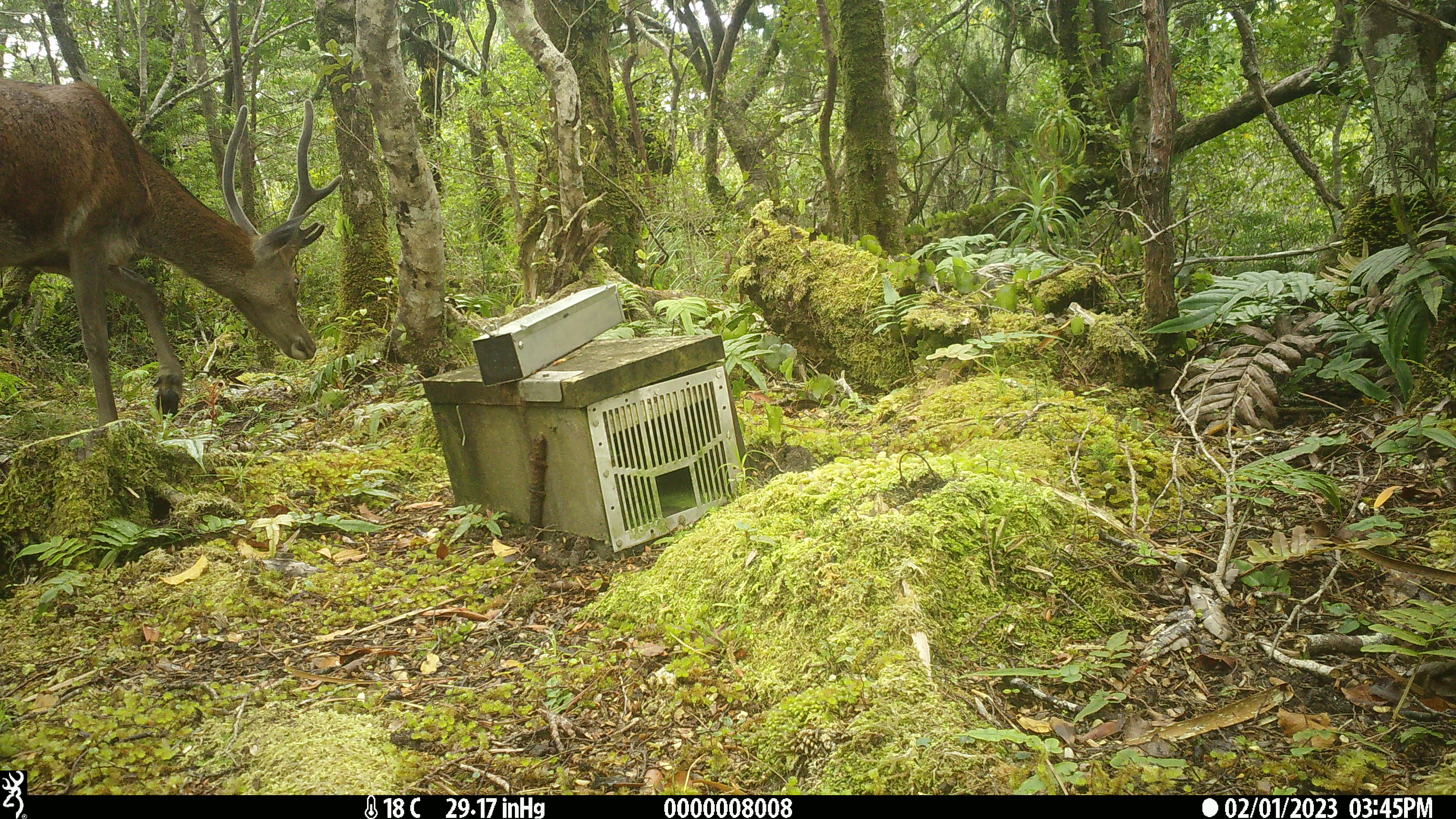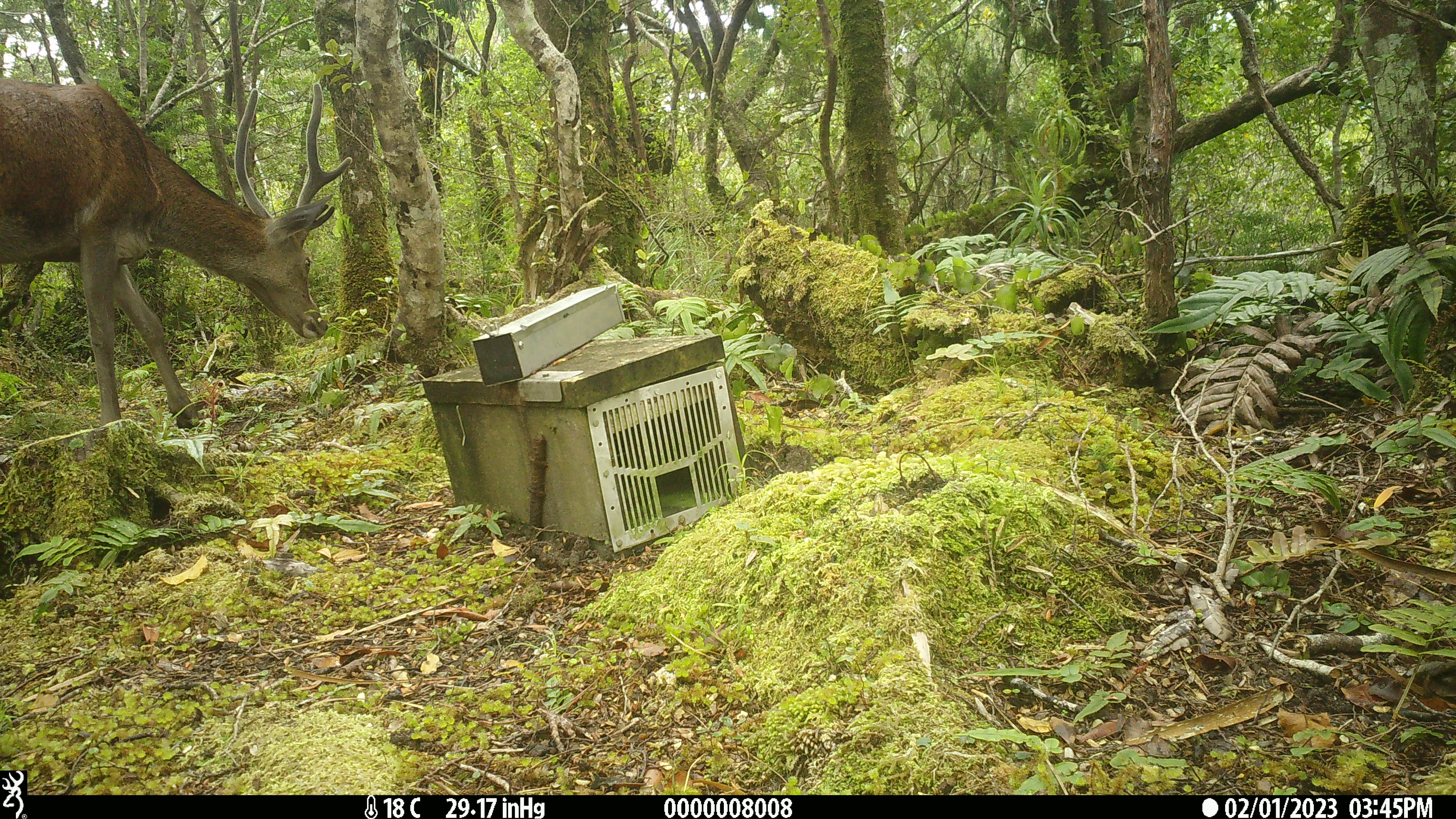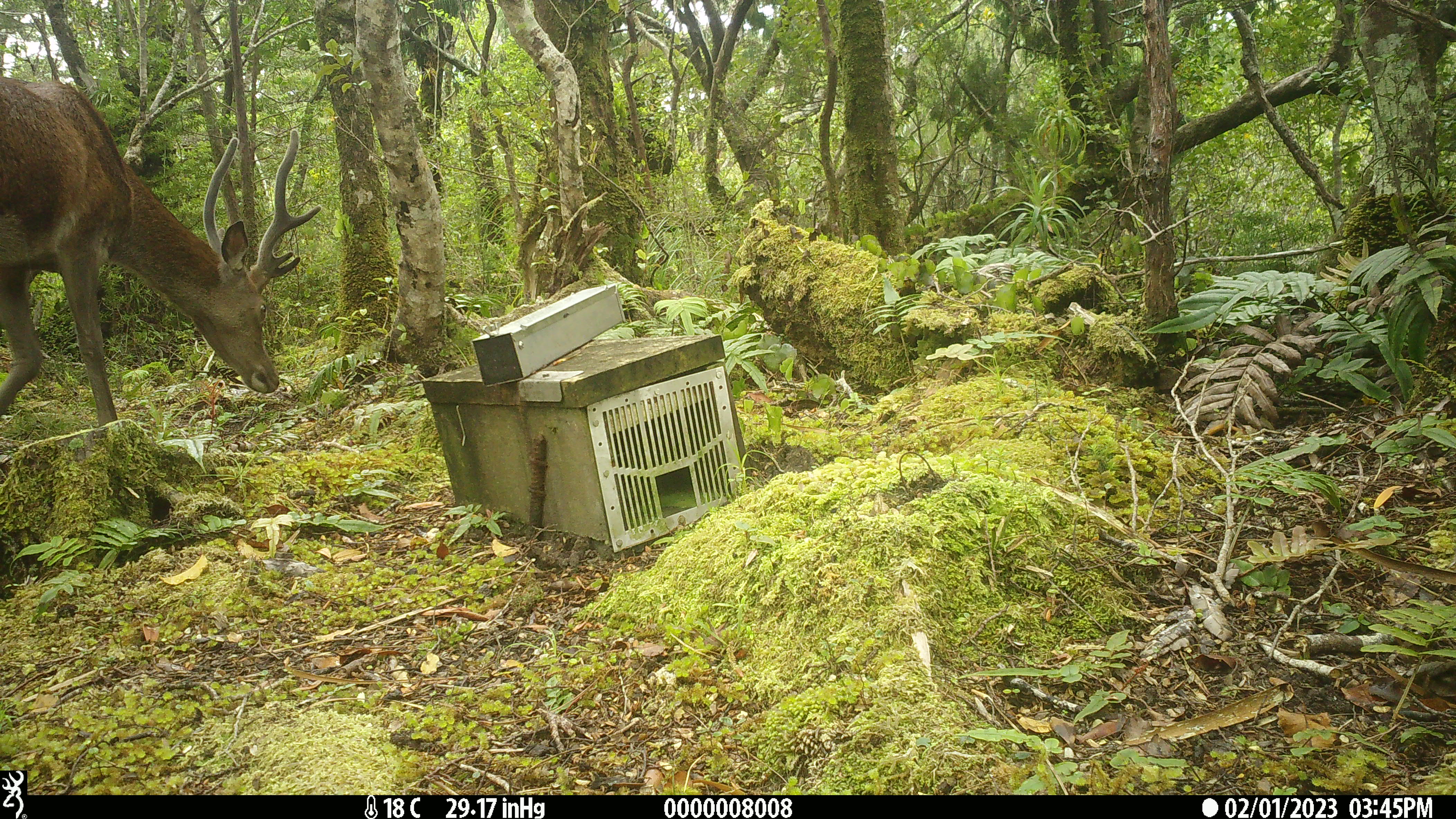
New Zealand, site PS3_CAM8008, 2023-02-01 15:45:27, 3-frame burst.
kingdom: Animalia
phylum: Chordata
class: Mammalia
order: Artiodactyla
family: Cervidae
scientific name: Cervidae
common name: deer